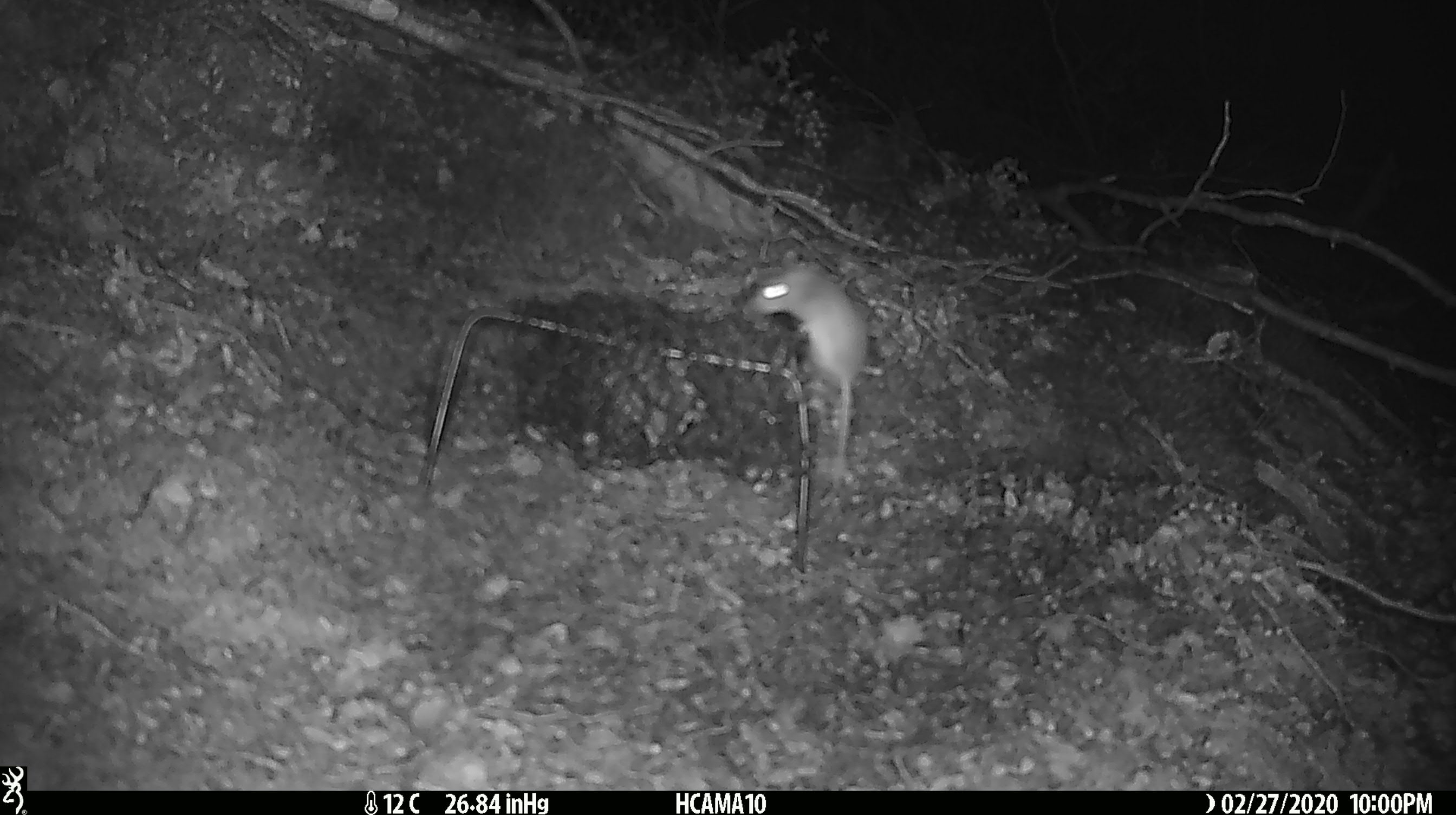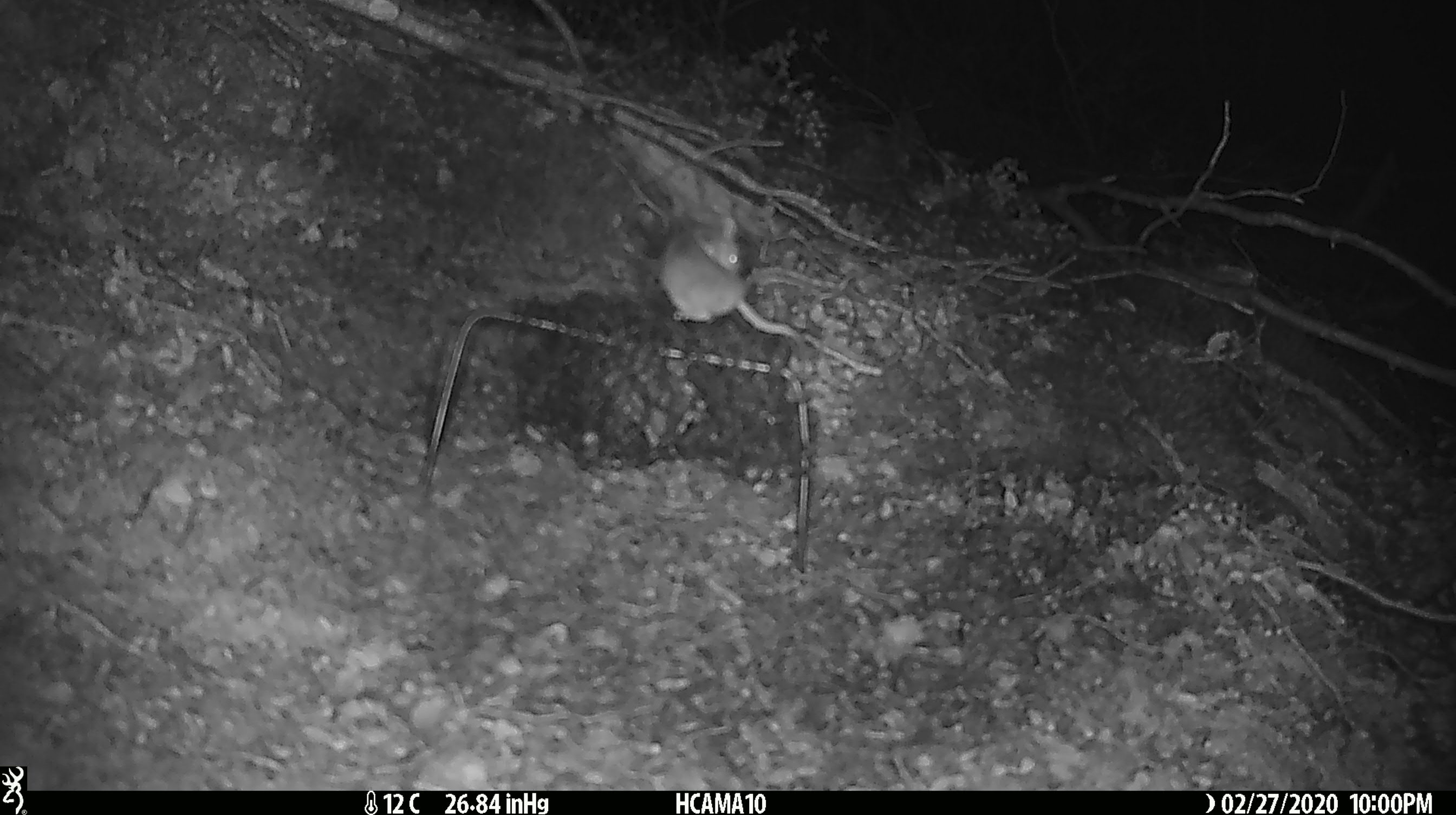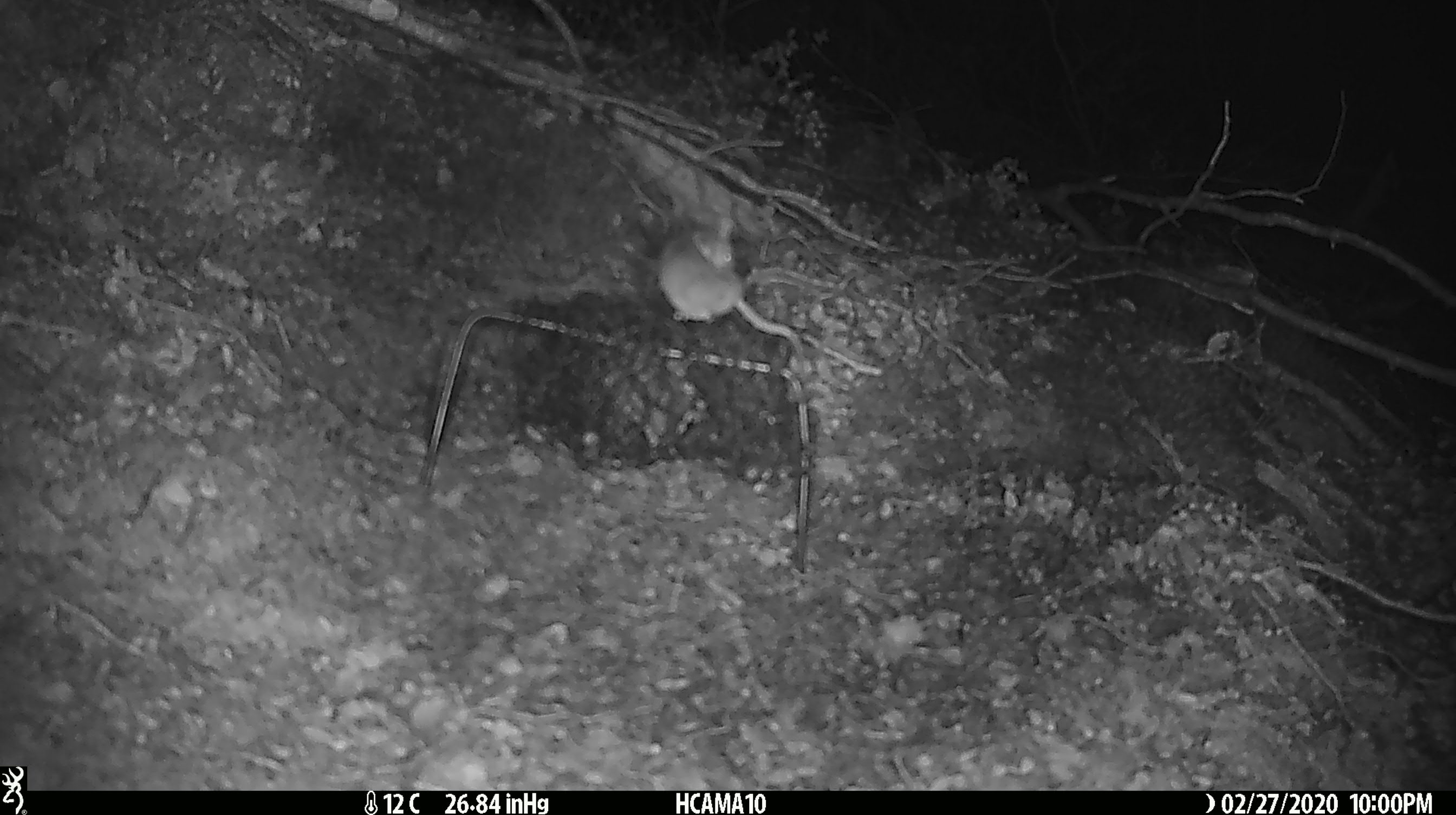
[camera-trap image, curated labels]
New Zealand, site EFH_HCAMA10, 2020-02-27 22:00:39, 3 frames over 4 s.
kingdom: Animalia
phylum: Chordata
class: Mammalia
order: Rodentia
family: Muridae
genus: Mus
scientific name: Mus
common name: mouse